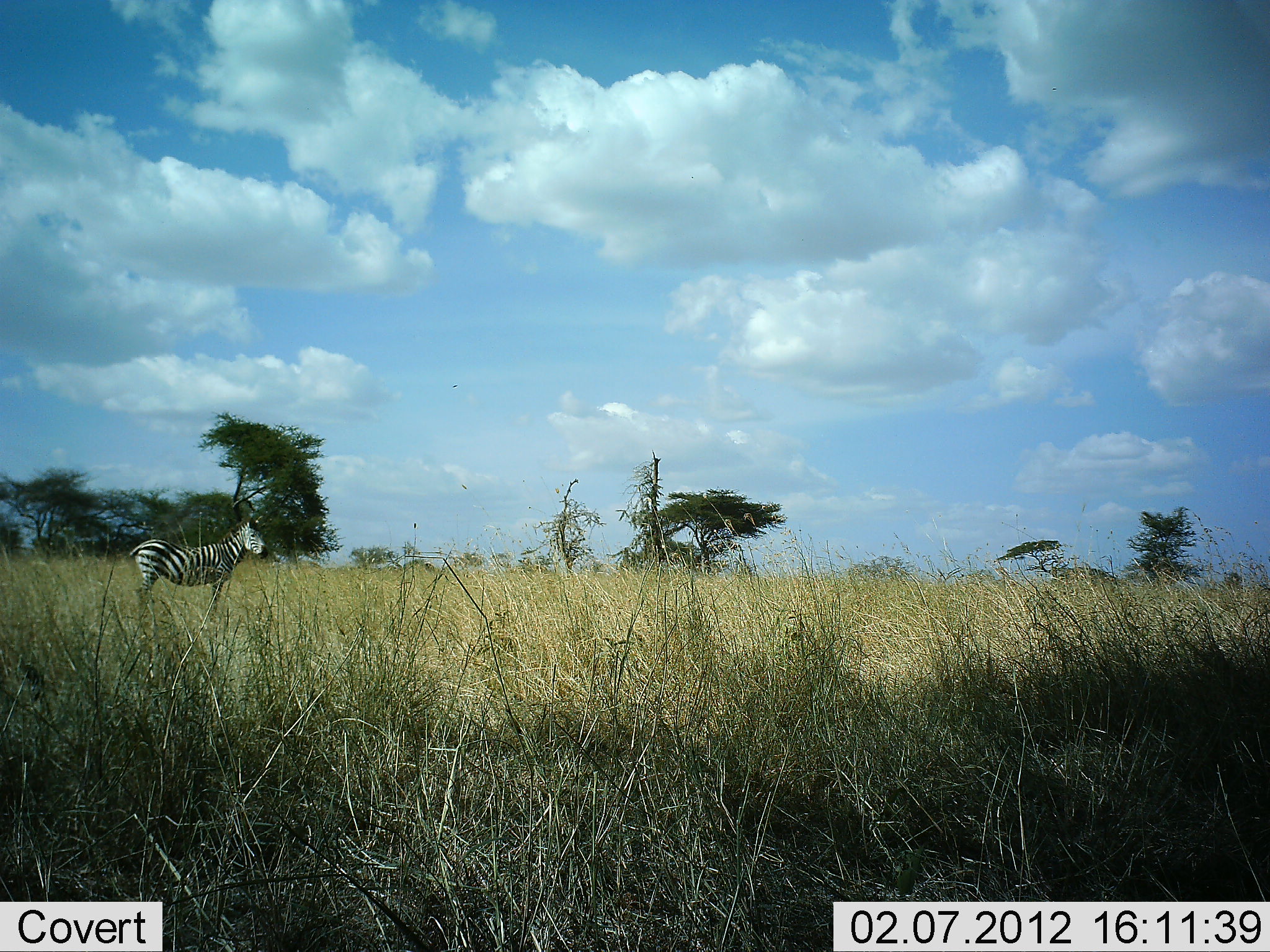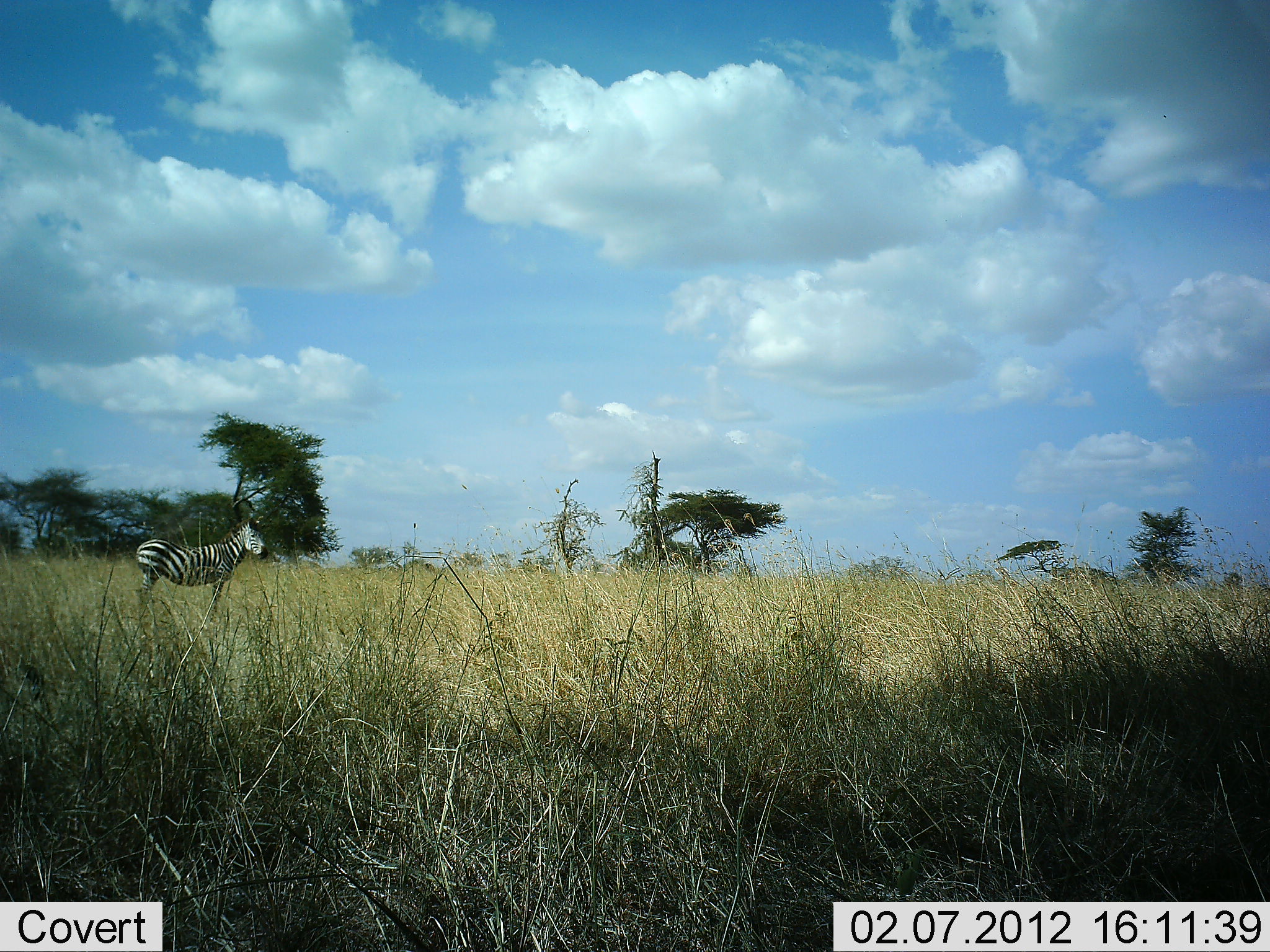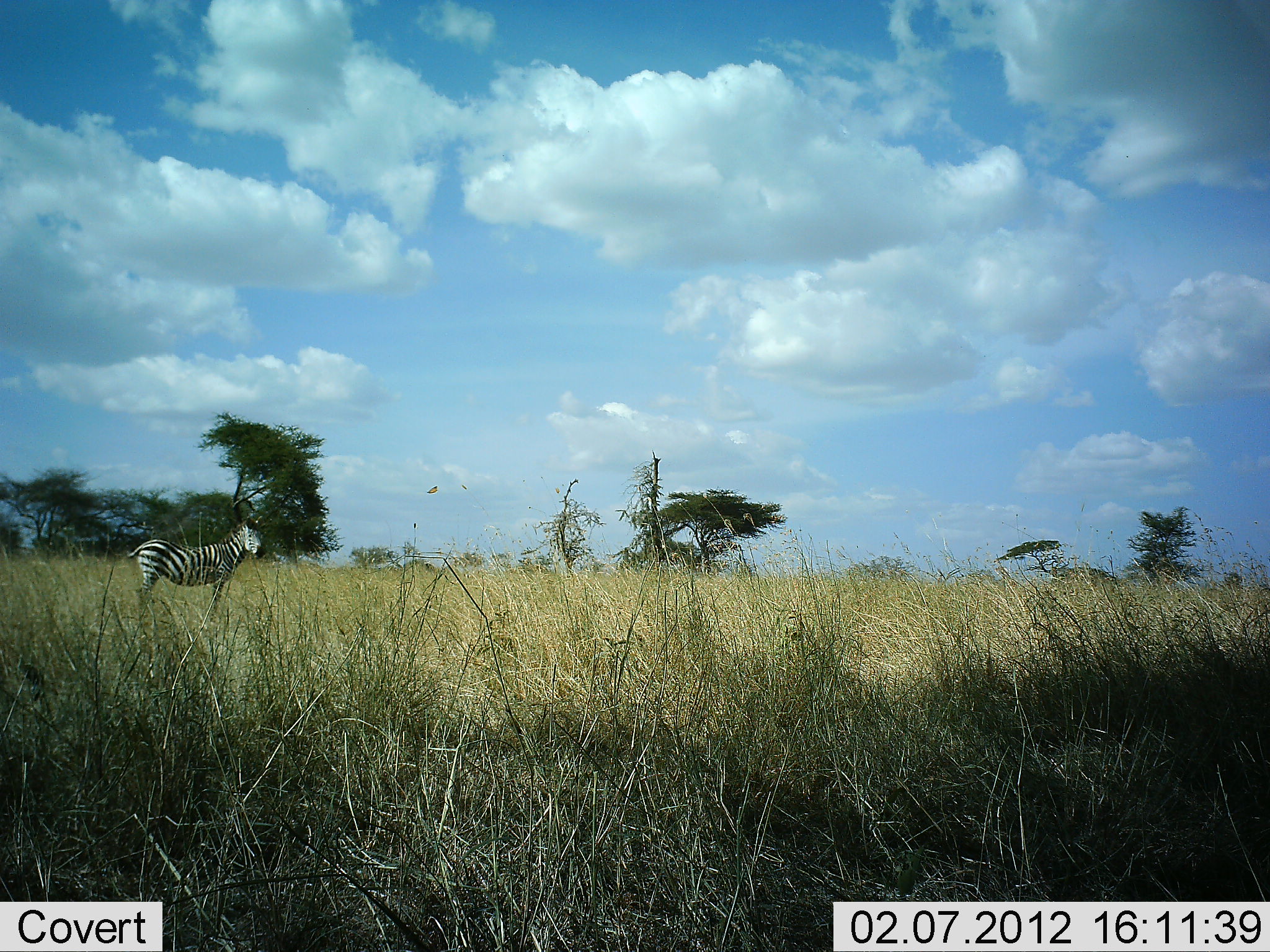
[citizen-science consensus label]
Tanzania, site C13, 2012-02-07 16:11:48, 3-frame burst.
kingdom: Animalia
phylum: Chordata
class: Mammalia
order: Perissodactyla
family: Equidae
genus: Equus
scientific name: Equus quagga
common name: plains zebra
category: zebra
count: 1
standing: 100%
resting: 0%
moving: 0%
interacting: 0%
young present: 0%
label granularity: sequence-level